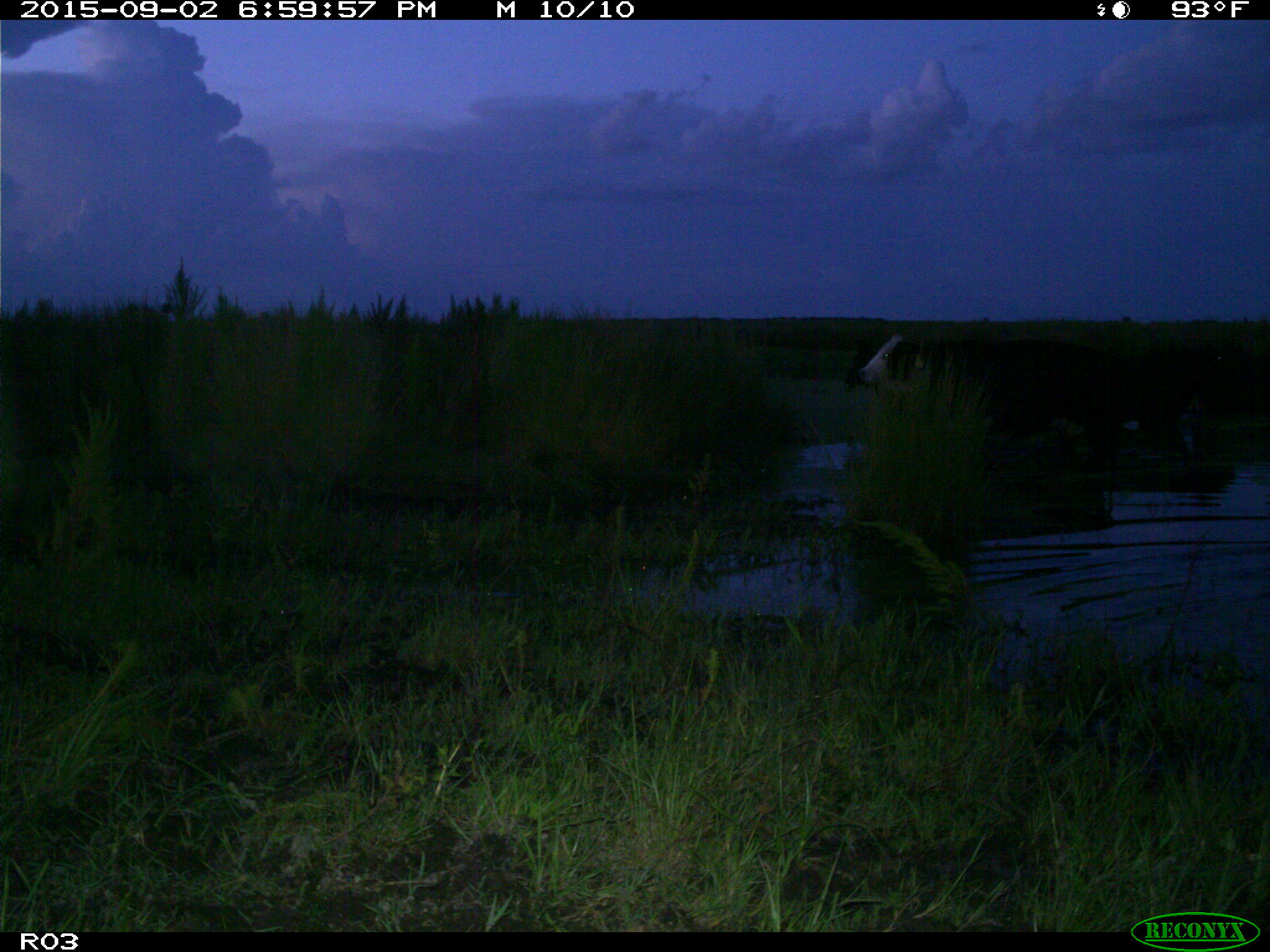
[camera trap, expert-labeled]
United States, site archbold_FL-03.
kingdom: Animalia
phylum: Chordata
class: Mammalia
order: Artiodactyla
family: Bovidae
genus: Bos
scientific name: Bos taurus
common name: domestic cow